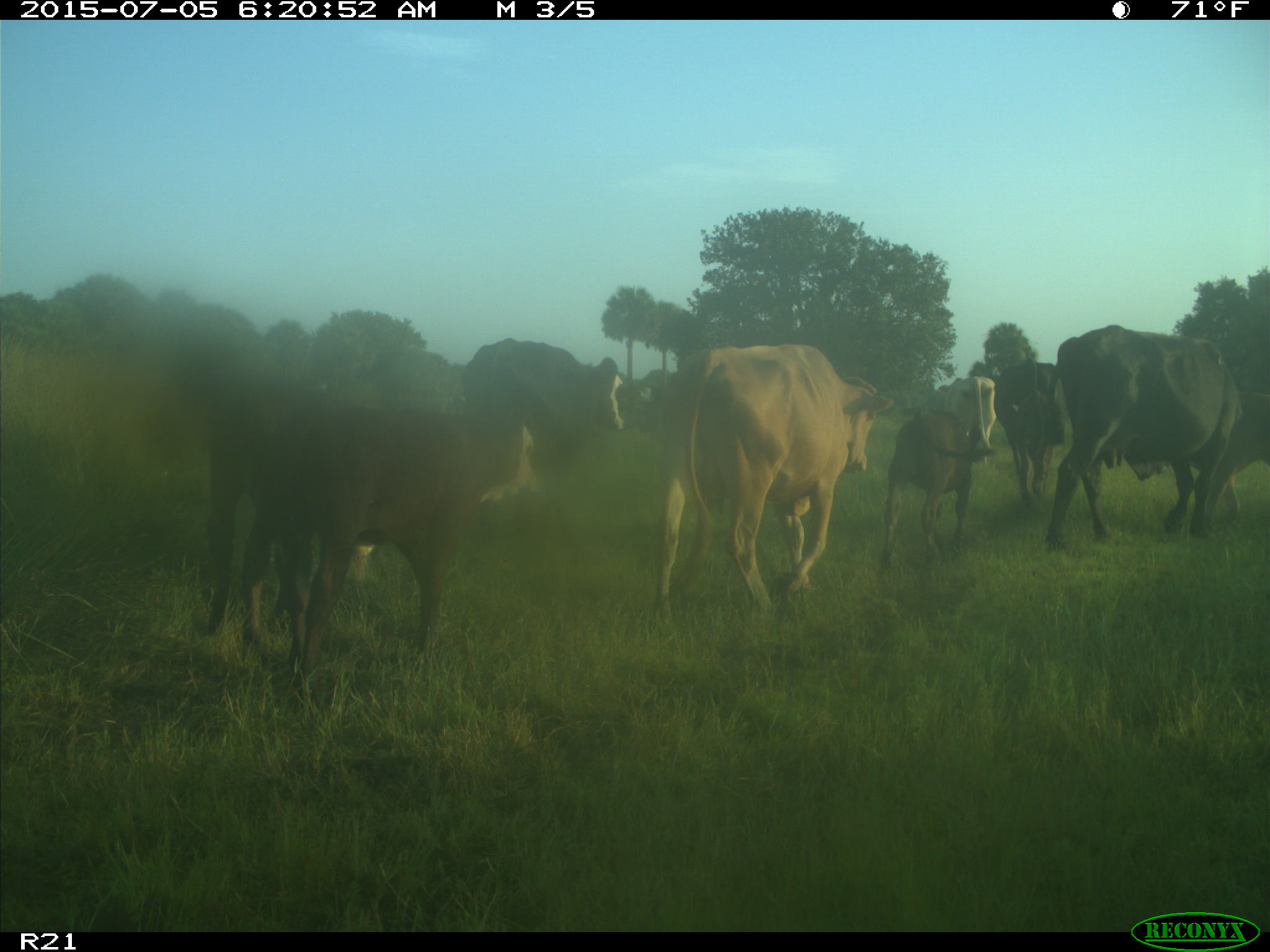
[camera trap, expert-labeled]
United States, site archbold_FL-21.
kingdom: Animalia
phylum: Chordata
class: Mammalia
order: Artiodactyla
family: Bovidae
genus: Bos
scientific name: Bos taurus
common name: domestic cow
Bos taurus (domestic cow).